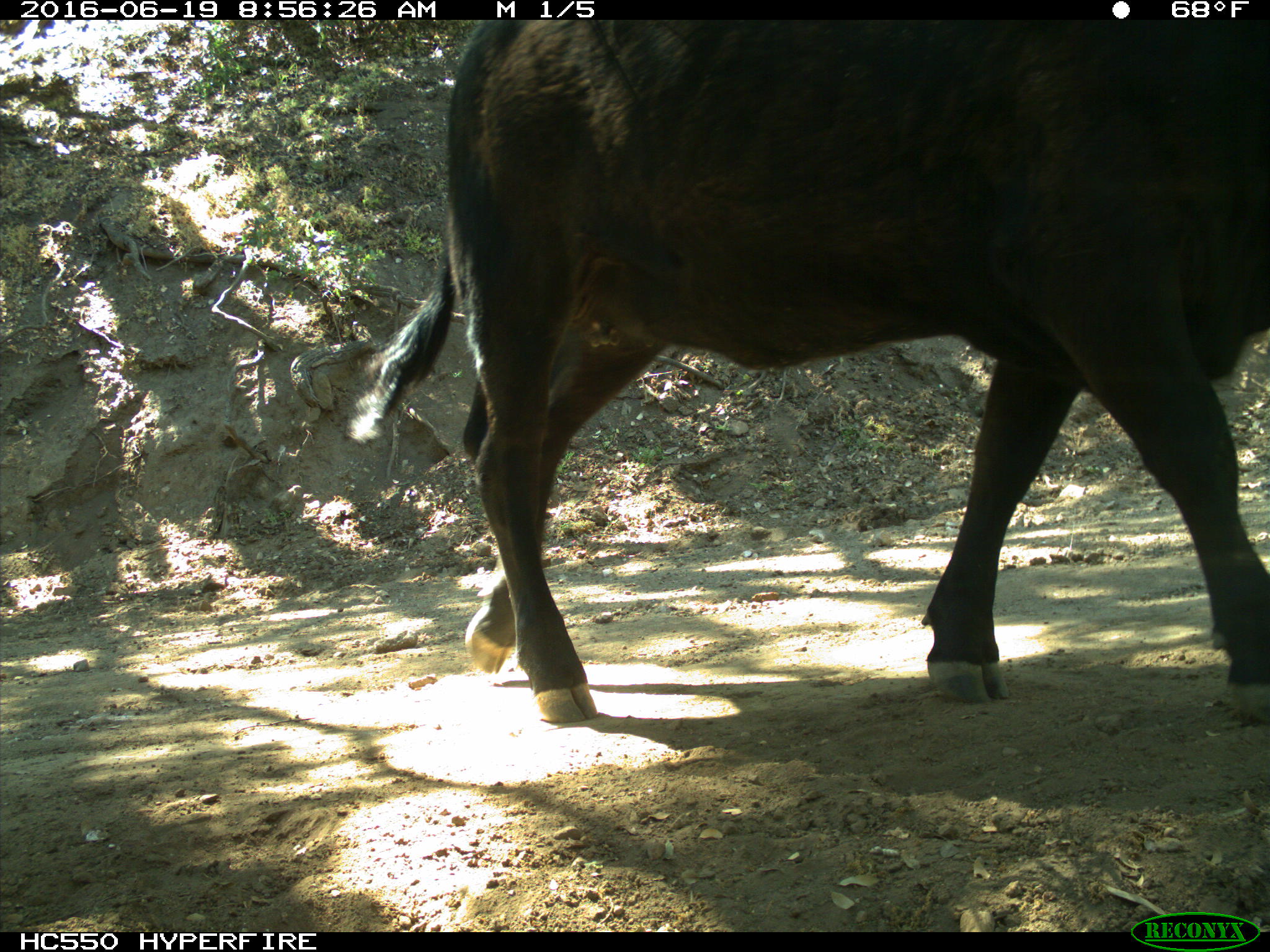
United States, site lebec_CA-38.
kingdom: Animalia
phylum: Chordata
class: Mammalia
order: Artiodactyla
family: Bovidae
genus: Bos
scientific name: Bos taurus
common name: domestic cow